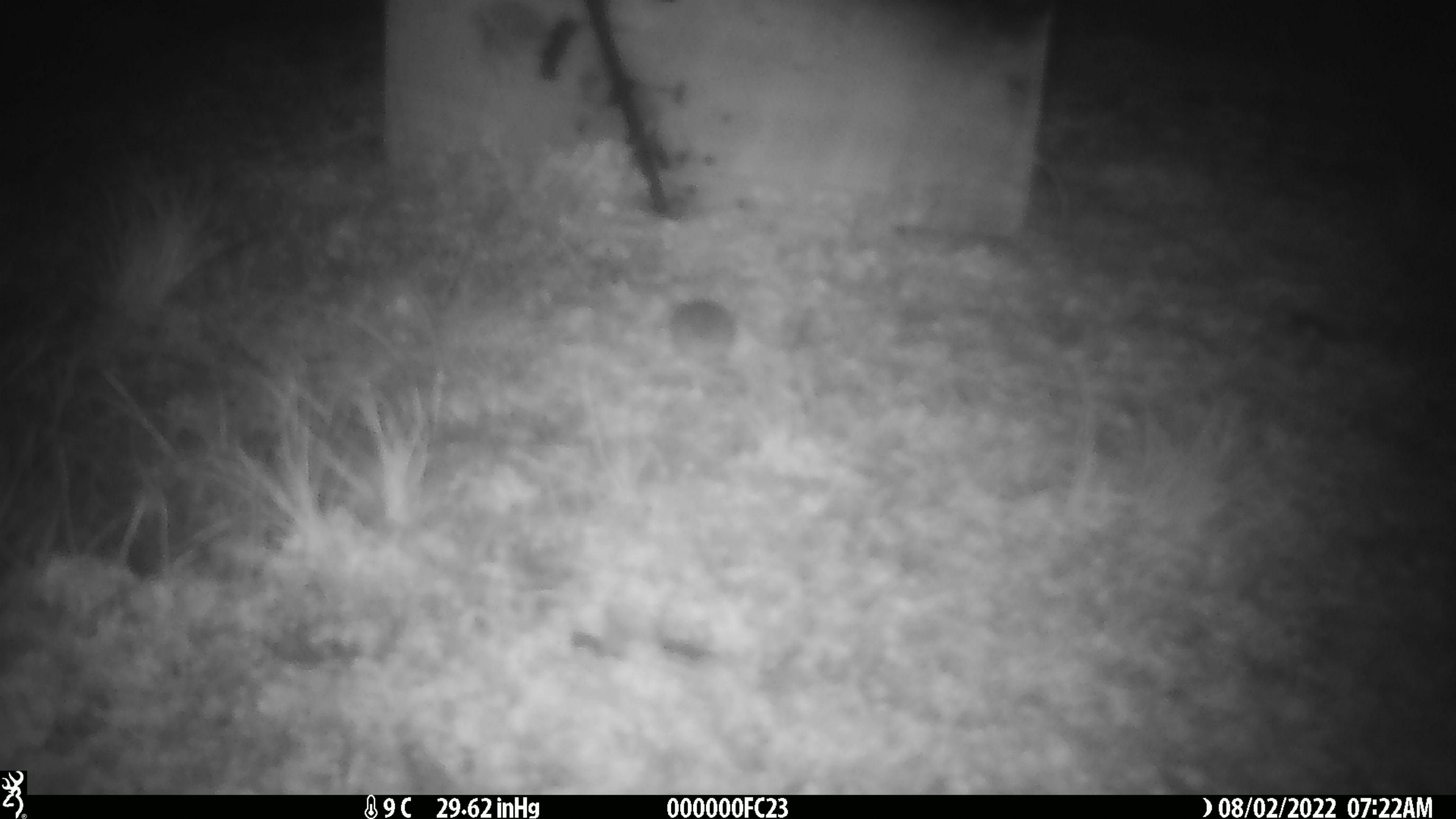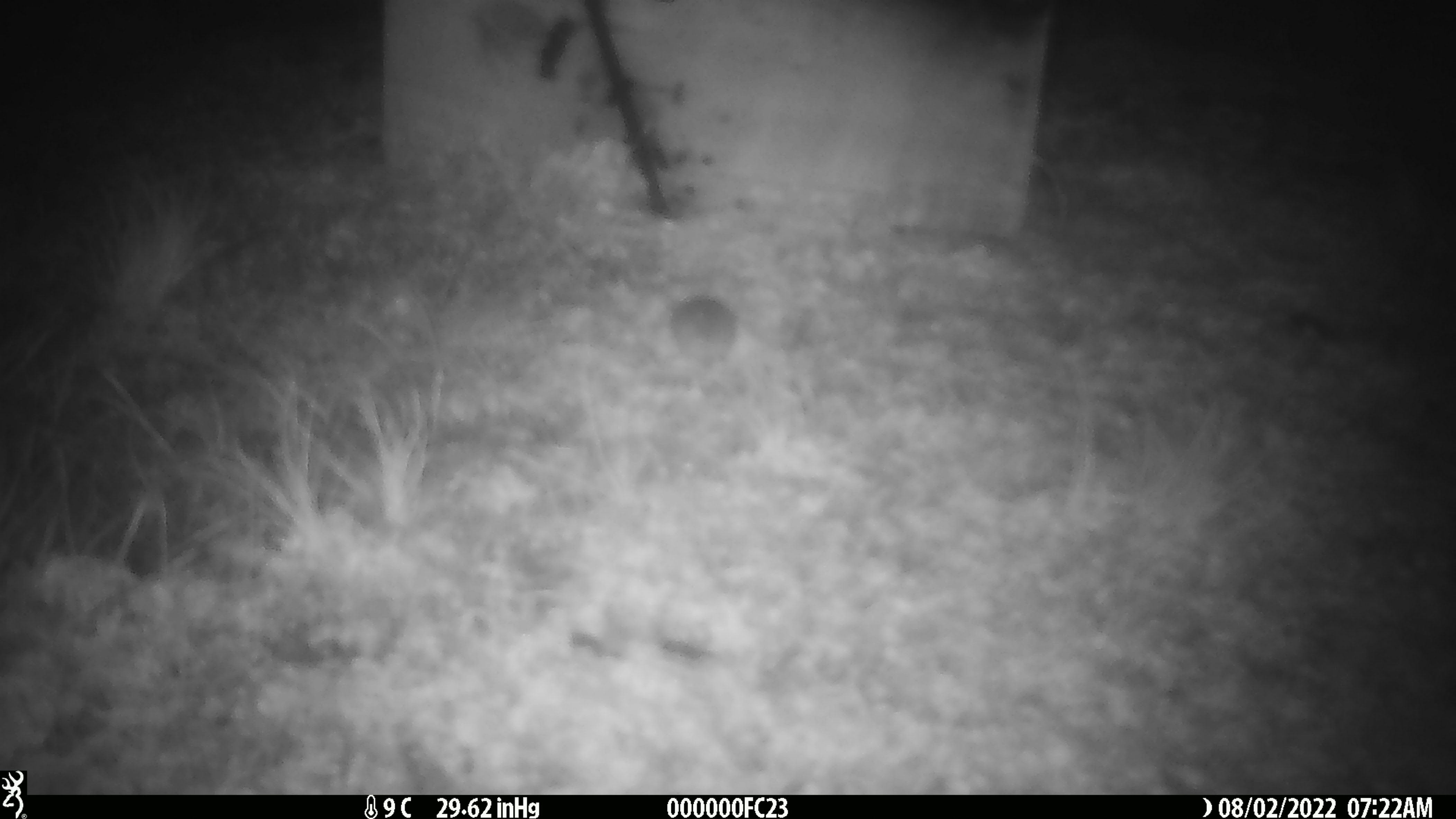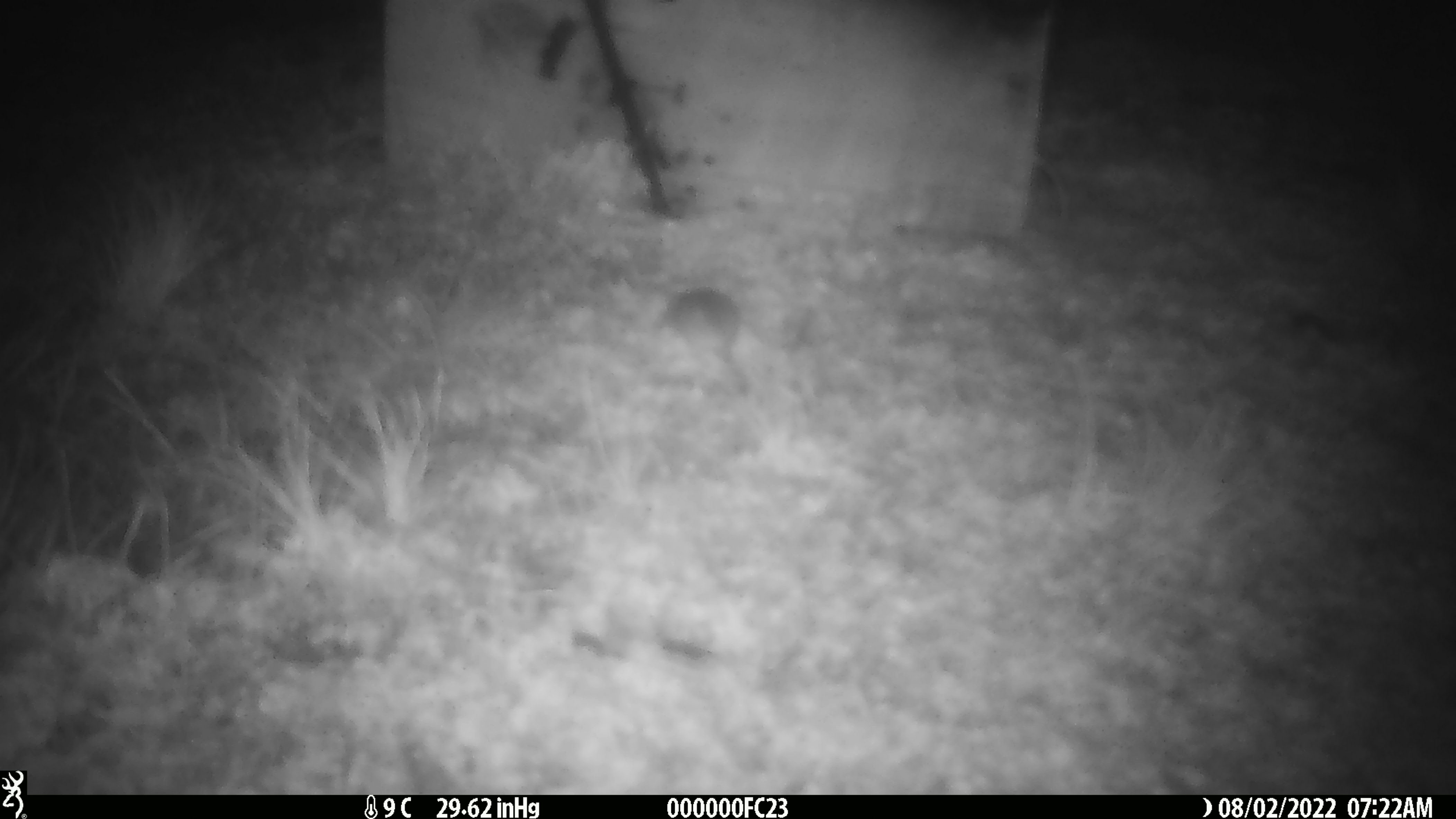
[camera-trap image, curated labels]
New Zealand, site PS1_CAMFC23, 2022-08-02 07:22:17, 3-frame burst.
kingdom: Animalia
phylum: Chordata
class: Mammalia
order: Rodentia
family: Muridae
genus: Mus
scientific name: Mus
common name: mouse